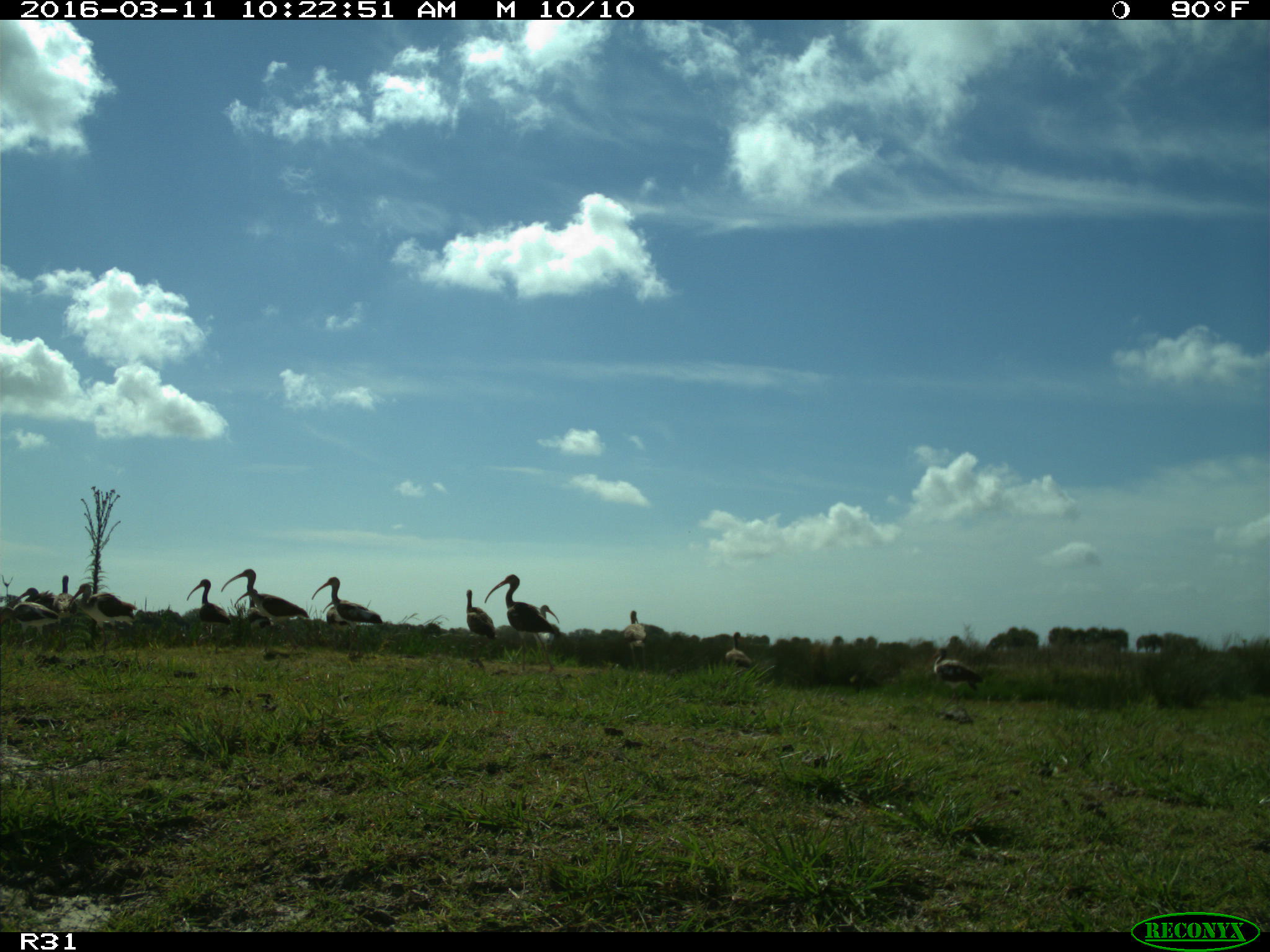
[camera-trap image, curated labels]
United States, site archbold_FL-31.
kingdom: Animalia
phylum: Chordata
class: Aves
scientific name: Aves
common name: birds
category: unidentified bird